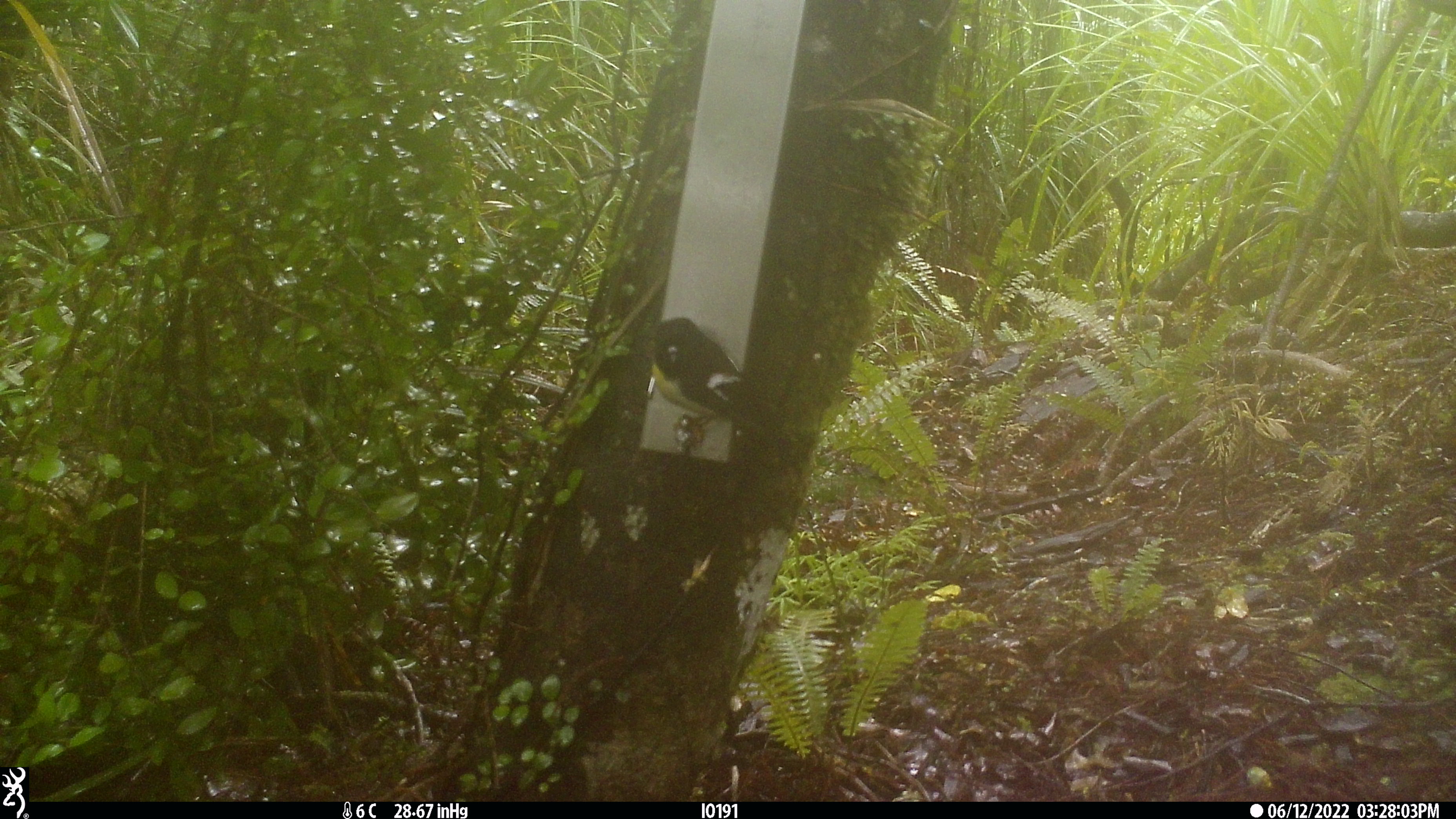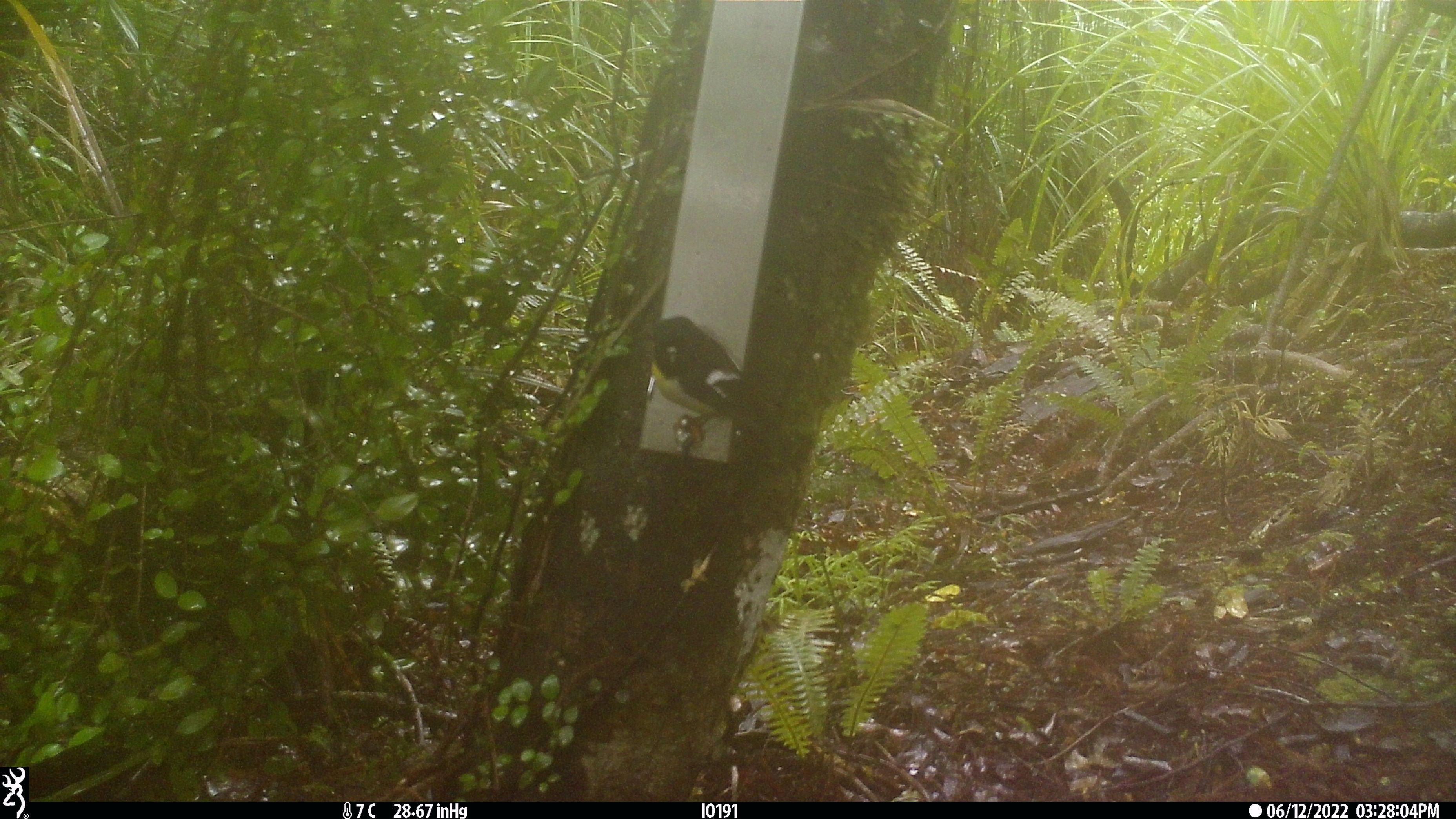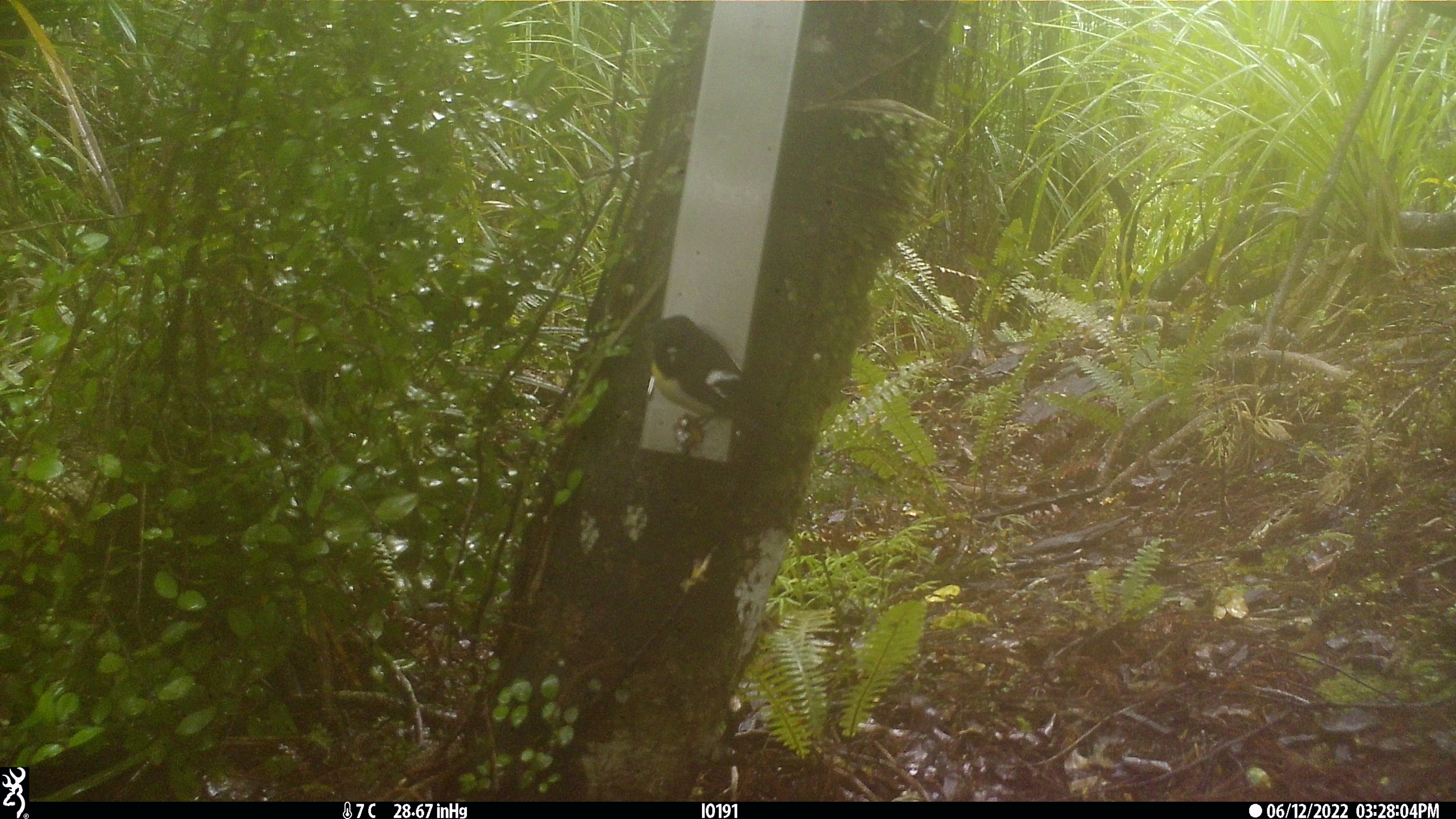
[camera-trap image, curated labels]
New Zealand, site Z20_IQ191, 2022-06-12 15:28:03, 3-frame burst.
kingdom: Animalia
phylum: Chordata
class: Aves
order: Passeriformes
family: Petroicidae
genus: Petroica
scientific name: Petroica macrocephala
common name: tomtit